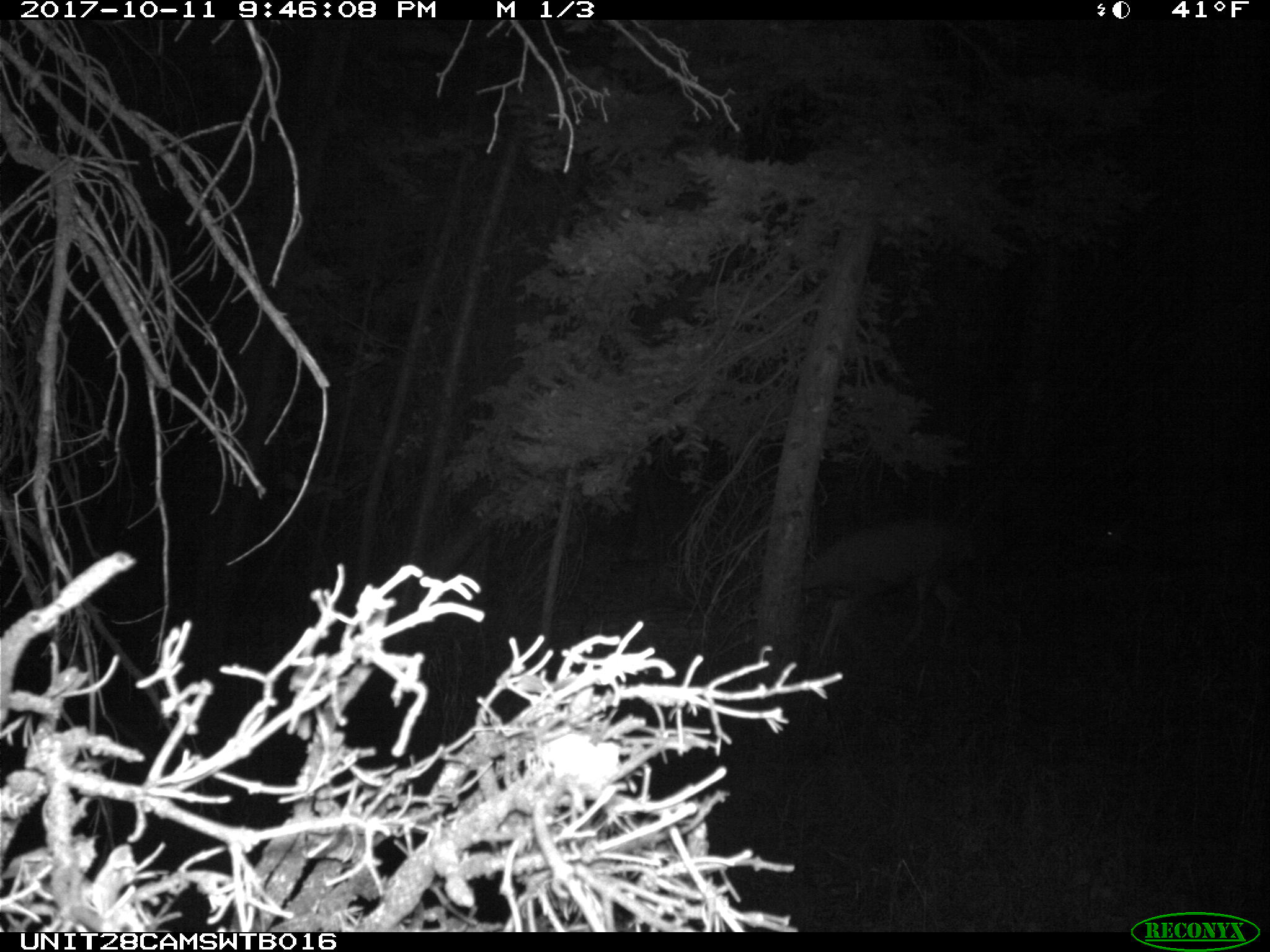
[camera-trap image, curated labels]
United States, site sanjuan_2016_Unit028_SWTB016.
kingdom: Animalia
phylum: Chordata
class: Mammalia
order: Artiodactyla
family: Cervidae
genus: Odocoileus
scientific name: Odocoileus hemionus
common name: mule deer